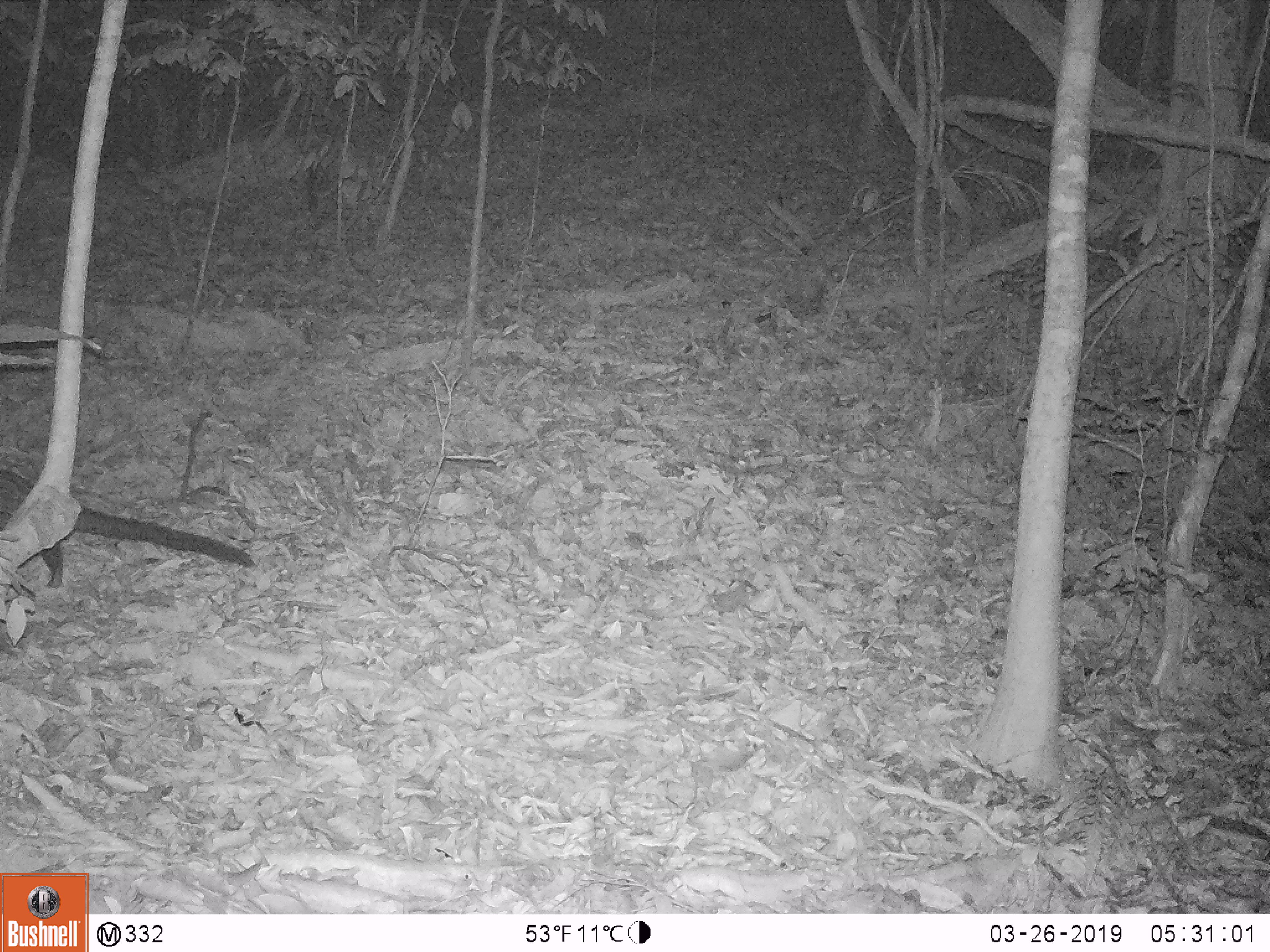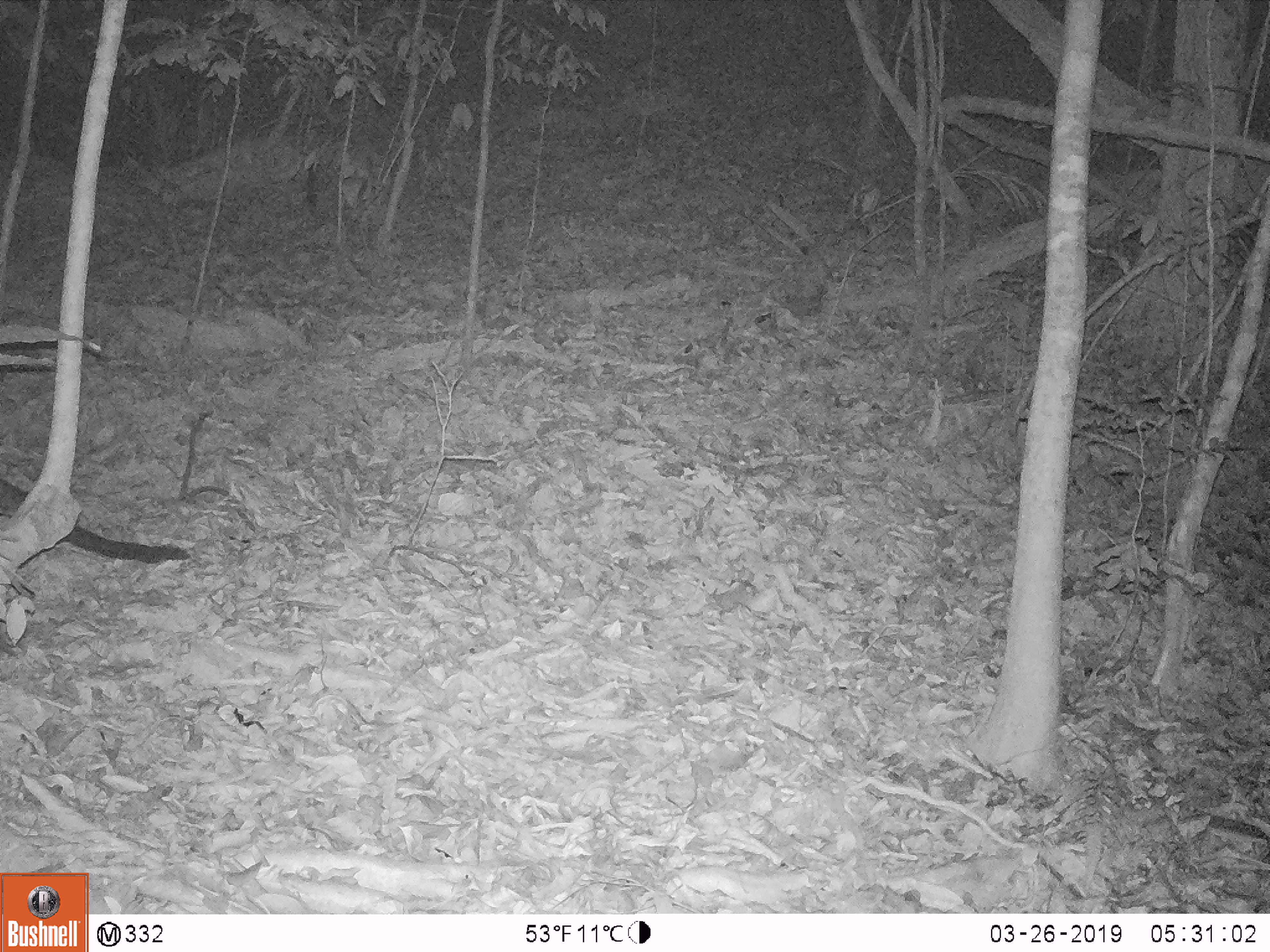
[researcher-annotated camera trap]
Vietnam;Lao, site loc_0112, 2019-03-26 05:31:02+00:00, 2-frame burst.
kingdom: Animalia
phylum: Chordata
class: Mammalia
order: Carnivora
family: Viverridae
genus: Paradoxurus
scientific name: Paradoxurus hermaphroditus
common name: common palm civet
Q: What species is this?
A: Common palm civet (Paradoxurus hermaphroditus).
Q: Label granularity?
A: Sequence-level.